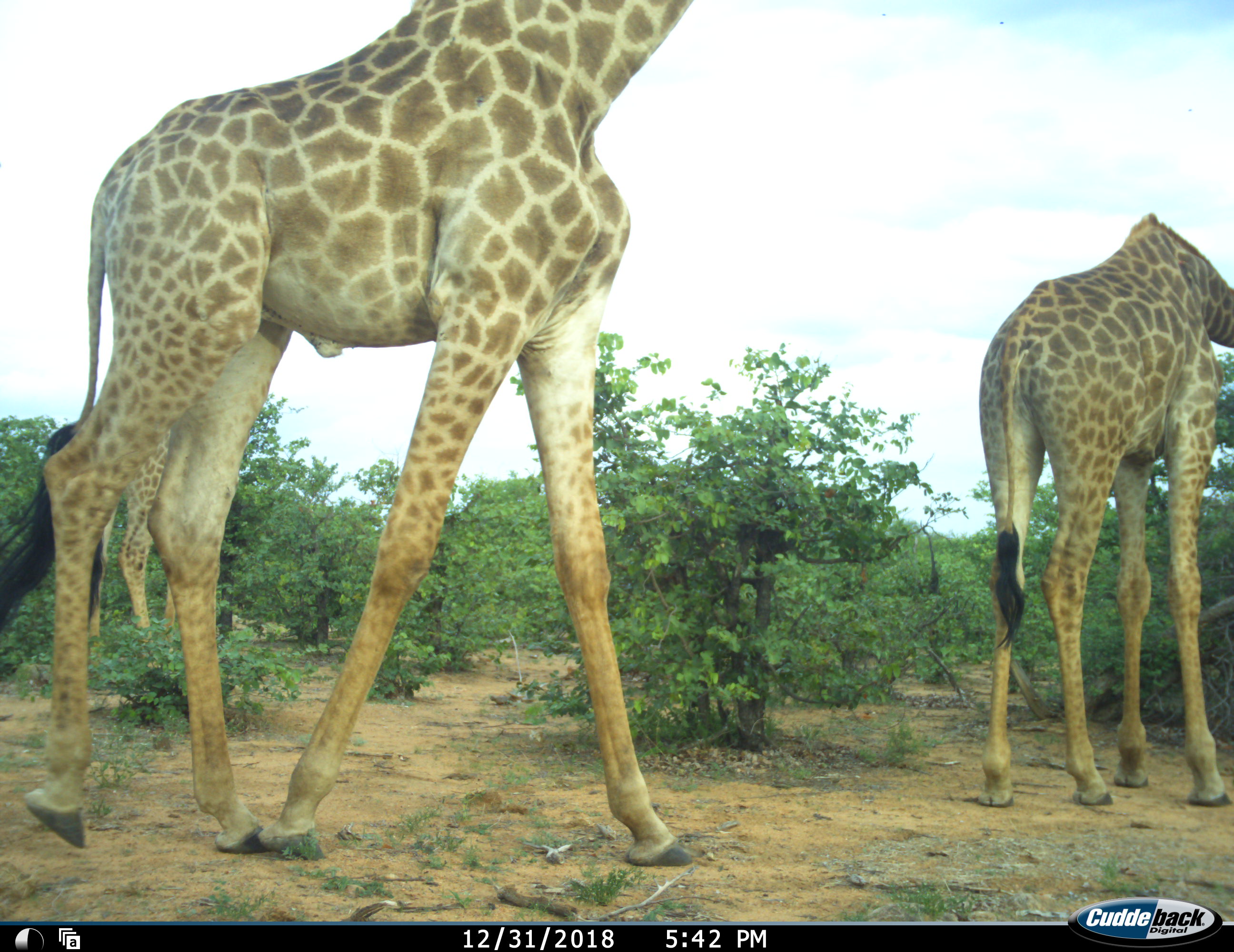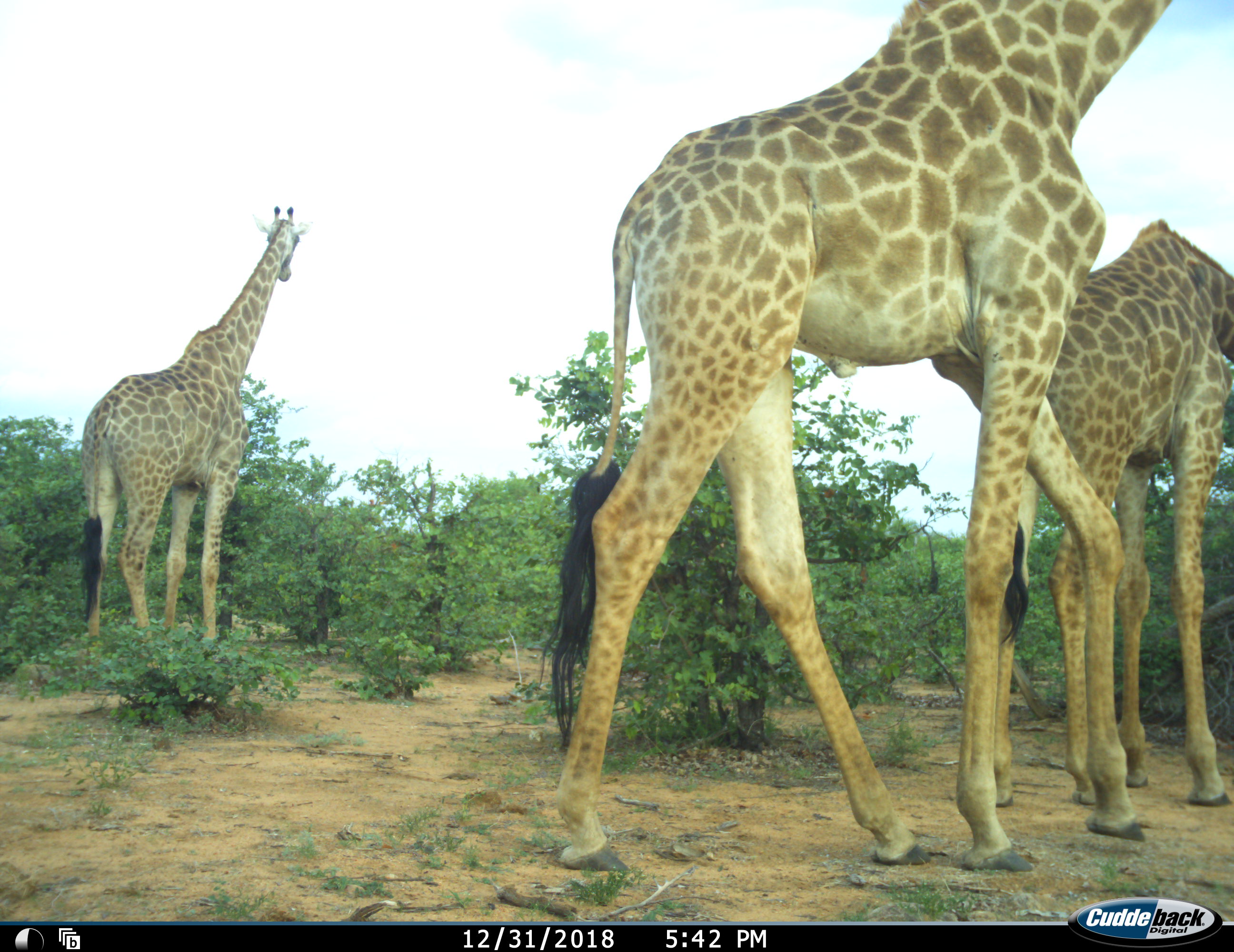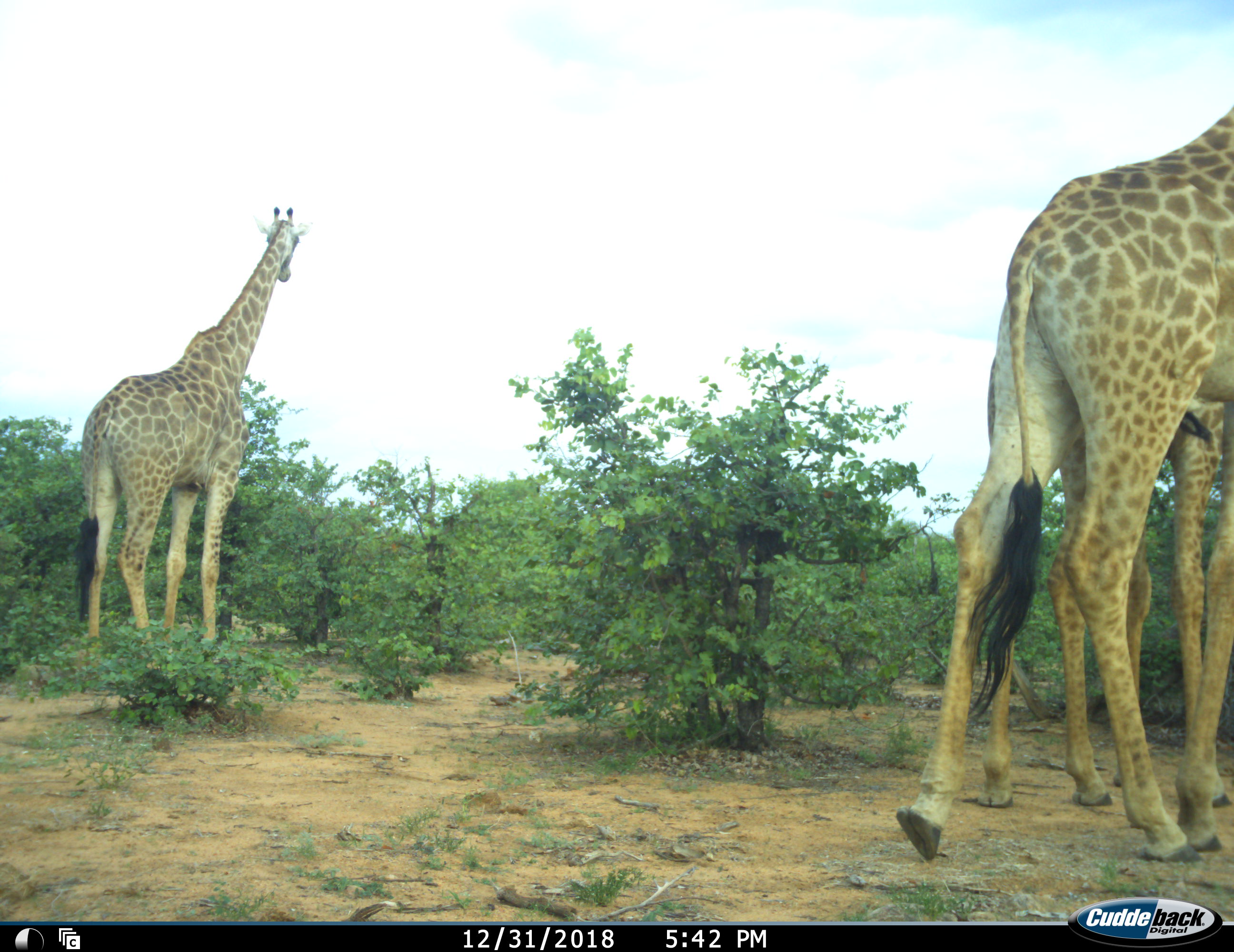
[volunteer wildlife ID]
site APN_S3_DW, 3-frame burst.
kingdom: Animalia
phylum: Chordata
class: Mammalia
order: Artiodactyla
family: Giraffidae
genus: Giraffa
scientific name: Giraffa camelopardalis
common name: giraffe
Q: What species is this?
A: Giraffe (Giraffa camelopardalis).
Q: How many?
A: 3.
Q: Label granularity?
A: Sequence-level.